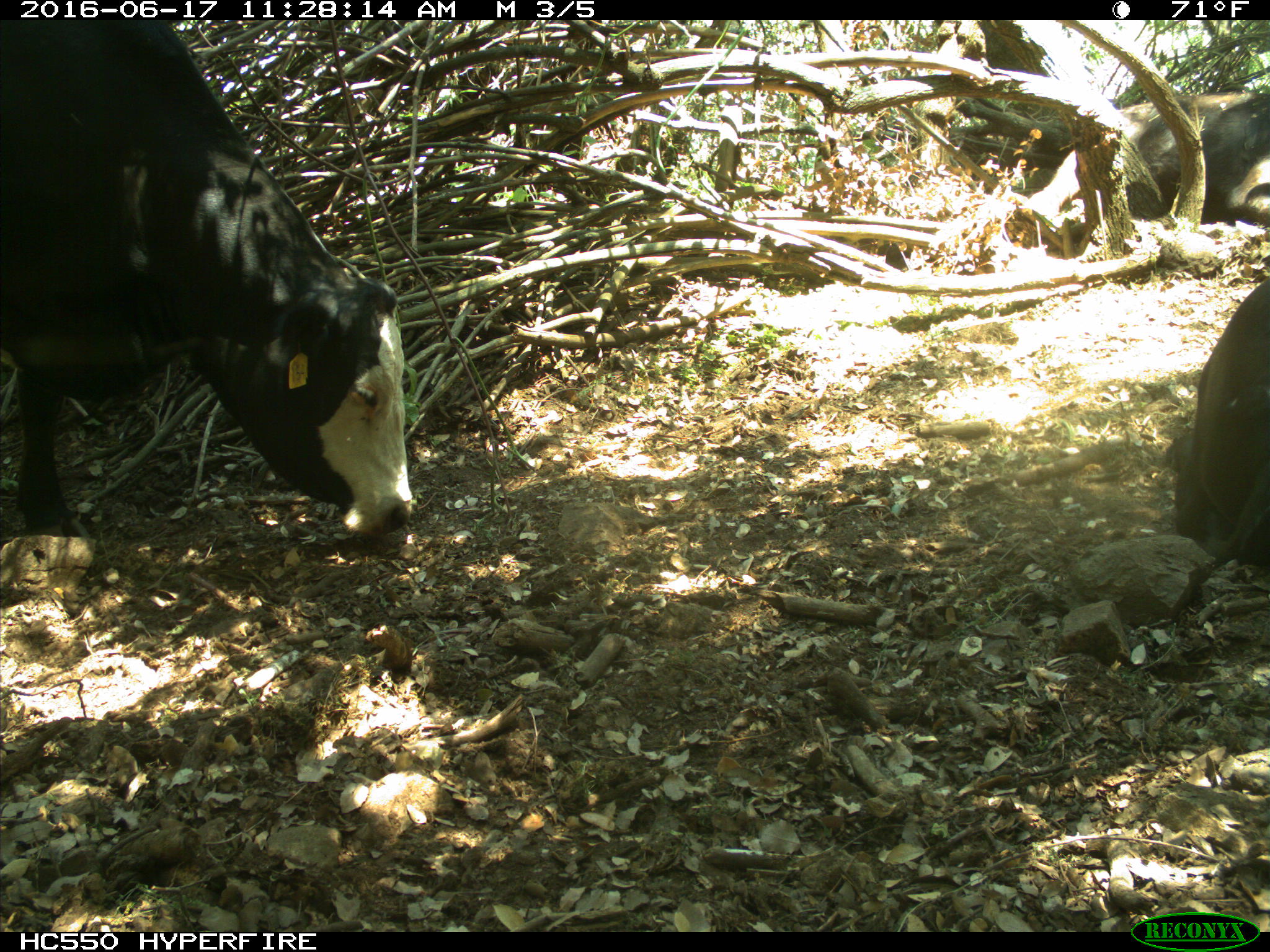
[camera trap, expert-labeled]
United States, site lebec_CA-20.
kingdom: Animalia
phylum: Chordata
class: Mammalia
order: Artiodactyla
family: Bovidae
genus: Bos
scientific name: Bos taurus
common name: domestic cow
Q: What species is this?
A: Bos taurus (domestic cow).